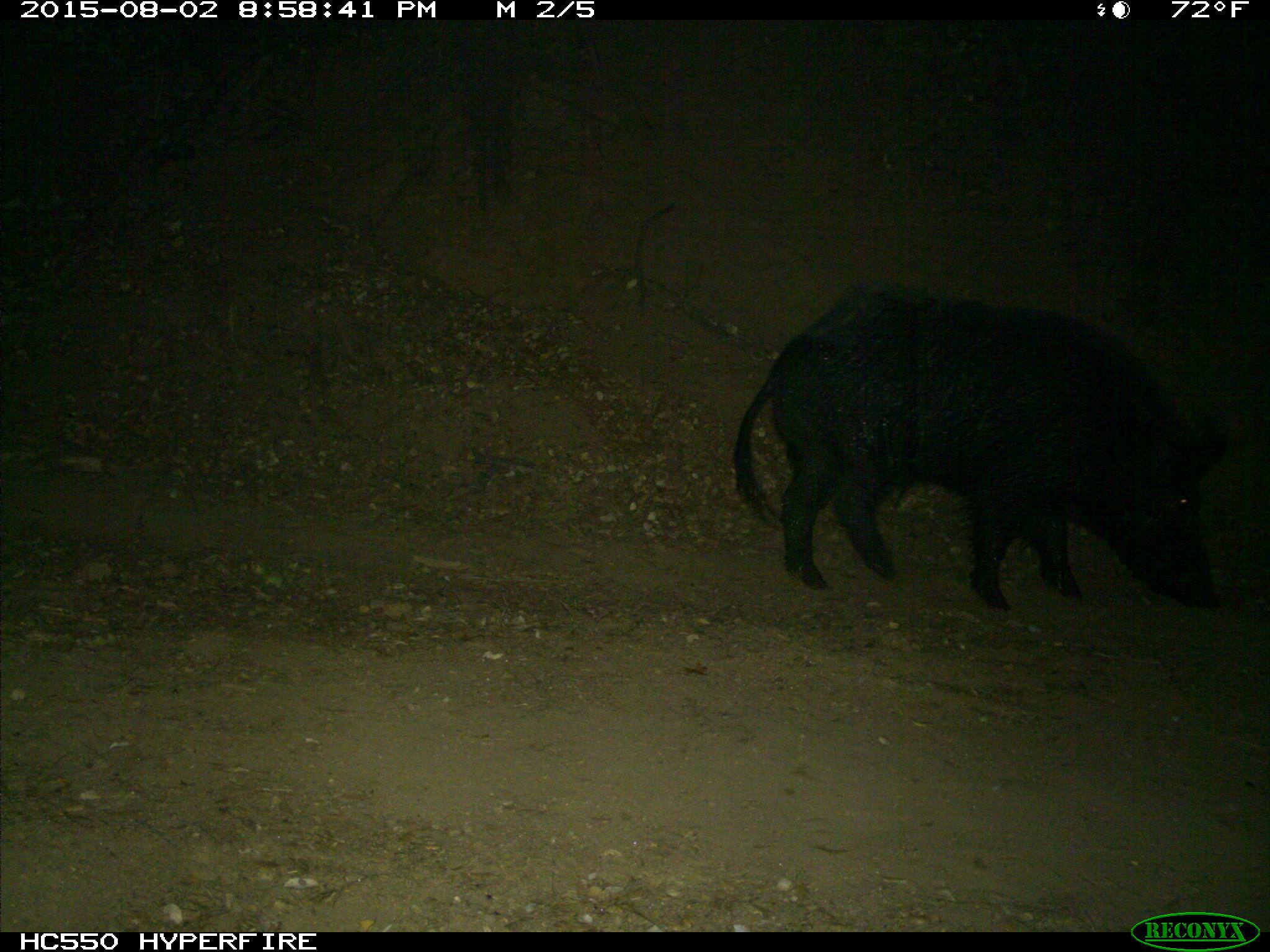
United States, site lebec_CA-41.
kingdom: Animalia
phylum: Chordata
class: Mammalia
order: Artiodactyla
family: Suidae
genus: Sus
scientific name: Sus scrofa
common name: wild boar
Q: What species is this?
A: Sus scrofa (wild boar).